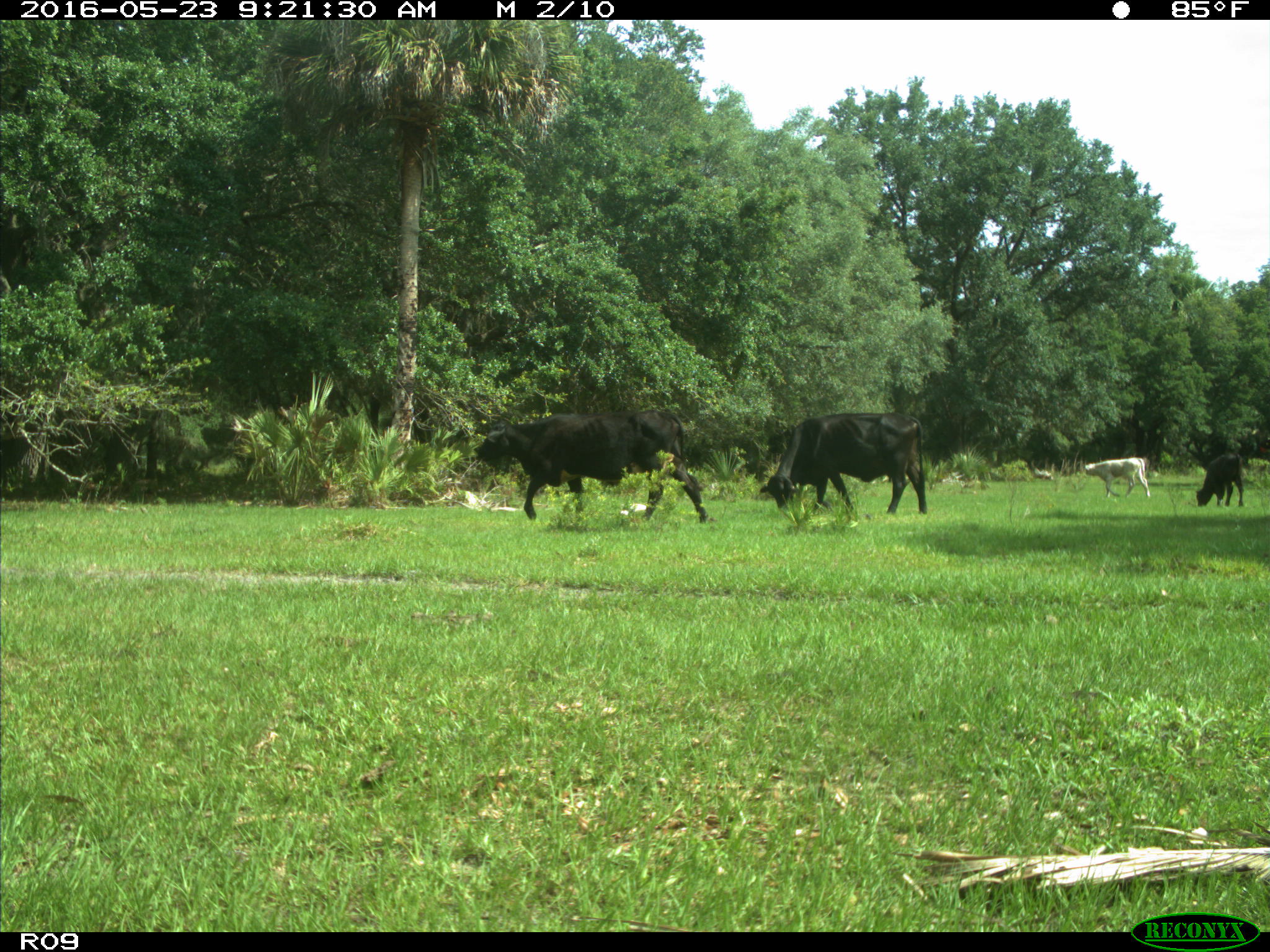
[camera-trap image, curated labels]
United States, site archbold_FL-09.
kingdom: Animalia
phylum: Chordata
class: Mammalia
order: Artiodactyla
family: Bovidae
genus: Bos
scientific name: Bos taurus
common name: domestic cow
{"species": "Bos taurus (domestic cow)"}